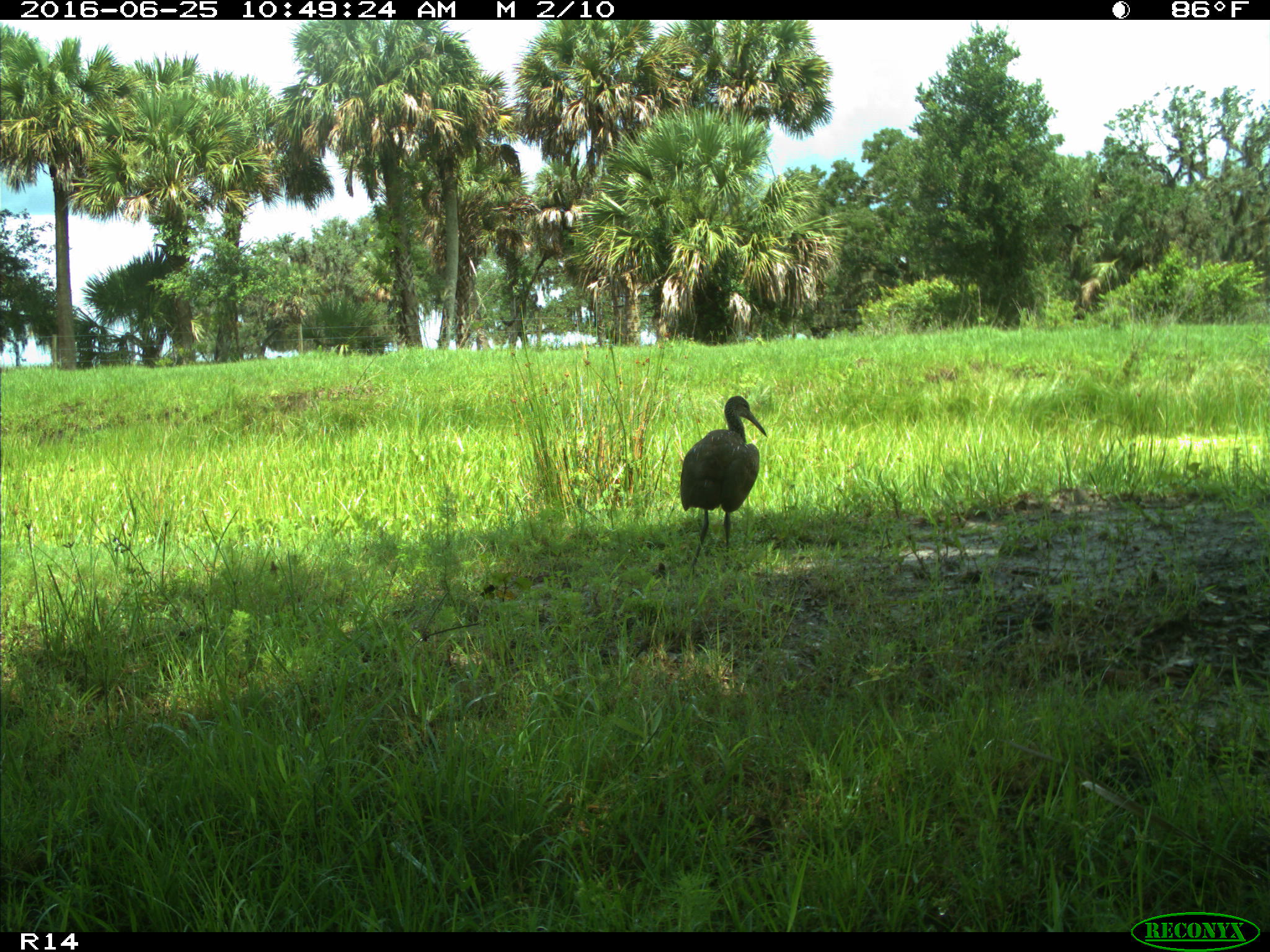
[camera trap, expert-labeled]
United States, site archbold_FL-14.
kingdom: Animalia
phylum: Chordata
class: Aves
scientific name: Aves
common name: birds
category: unidentified bird